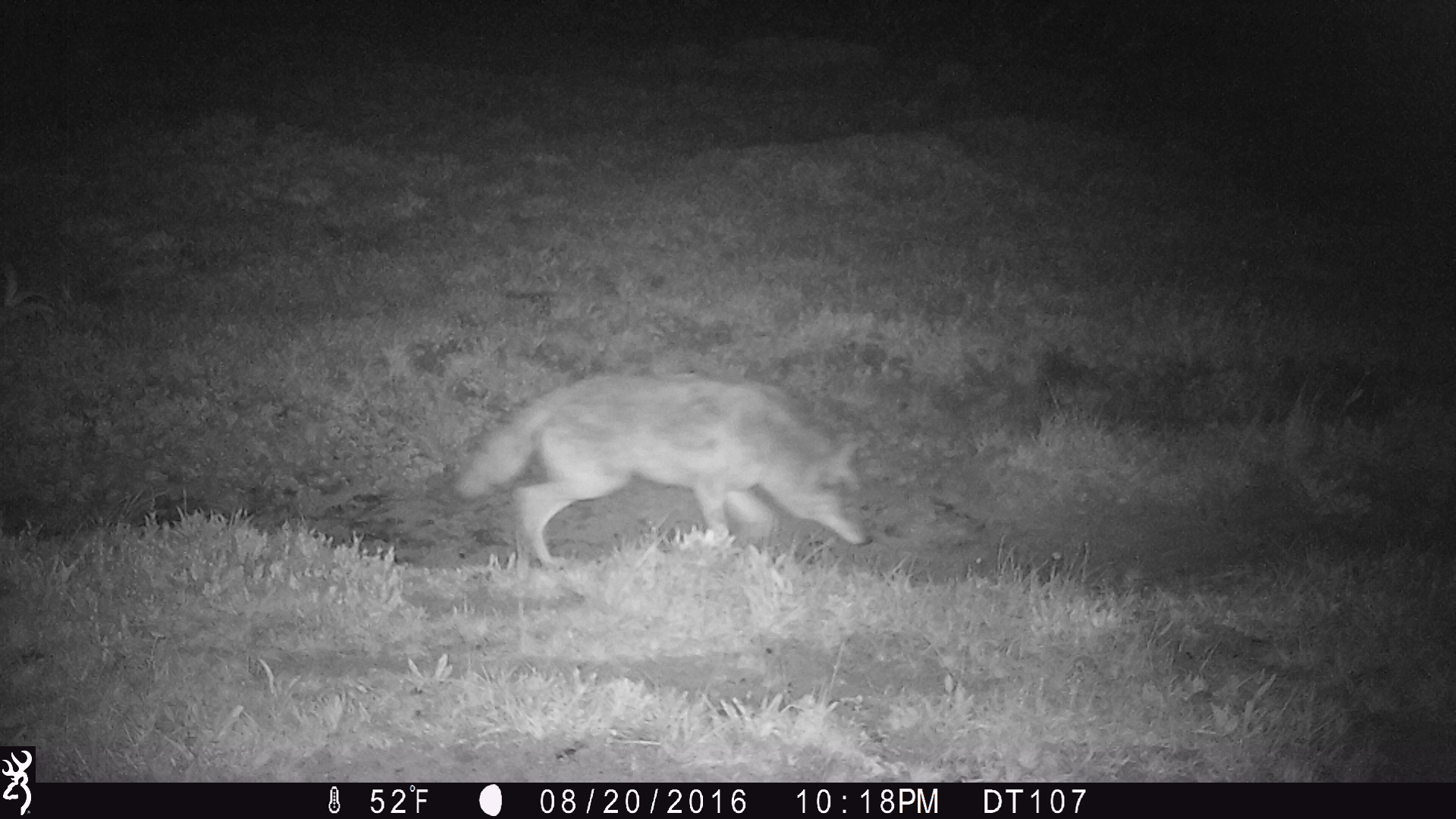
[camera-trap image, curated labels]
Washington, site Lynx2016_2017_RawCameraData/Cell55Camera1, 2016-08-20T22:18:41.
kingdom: Animalia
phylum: Chordata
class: Mammalia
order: Carnivora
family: Canidae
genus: Canis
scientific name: Canis latrans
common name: coyote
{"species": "Canis latrans (coyote)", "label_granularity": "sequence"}